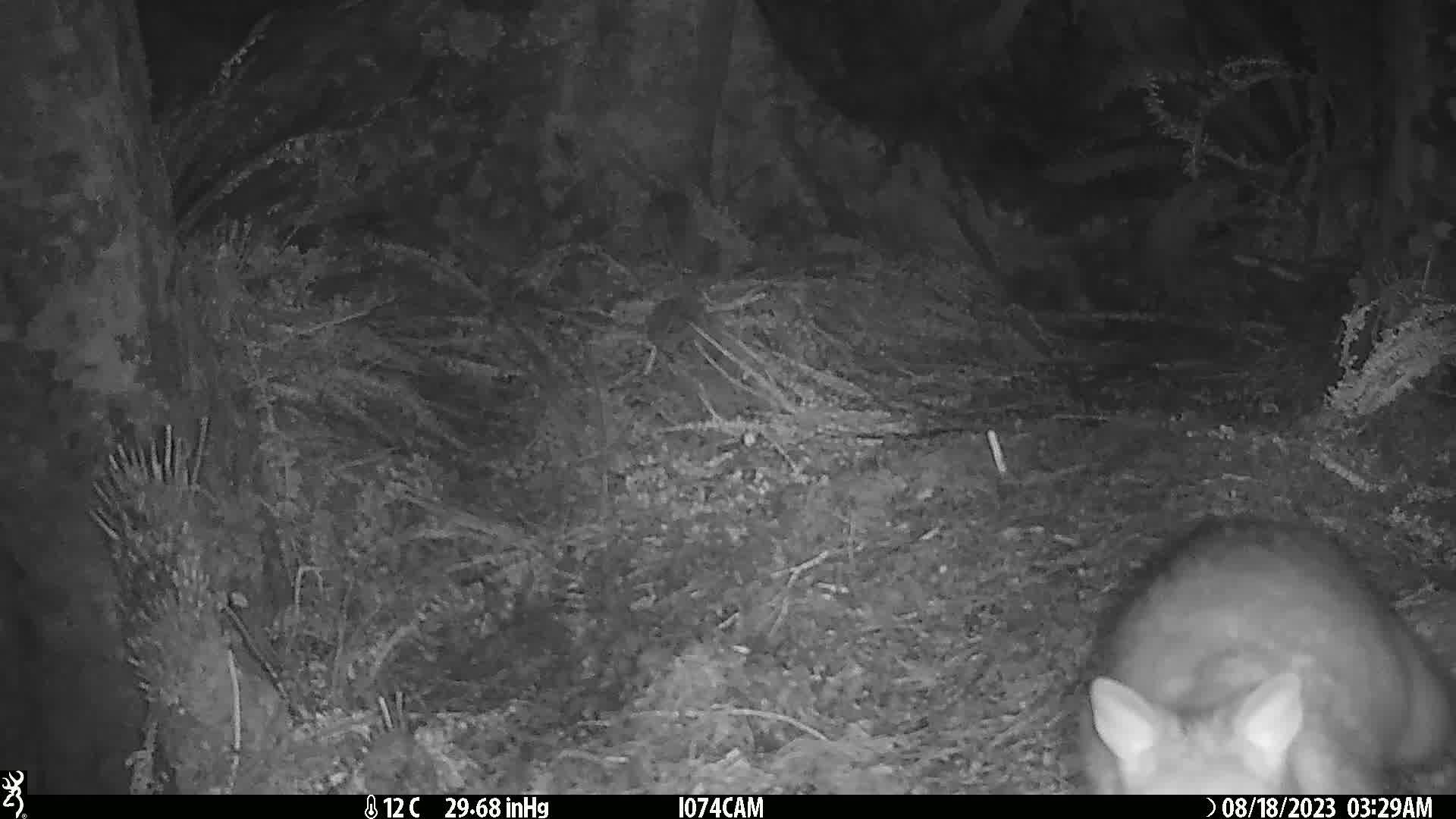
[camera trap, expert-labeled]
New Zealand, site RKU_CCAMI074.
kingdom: Animalia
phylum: Chordata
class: Mammalia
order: Diprotodontia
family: Phalangeridae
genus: Trichosurus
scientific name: Trichosurus vulpecula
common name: common brushtail possum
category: possum